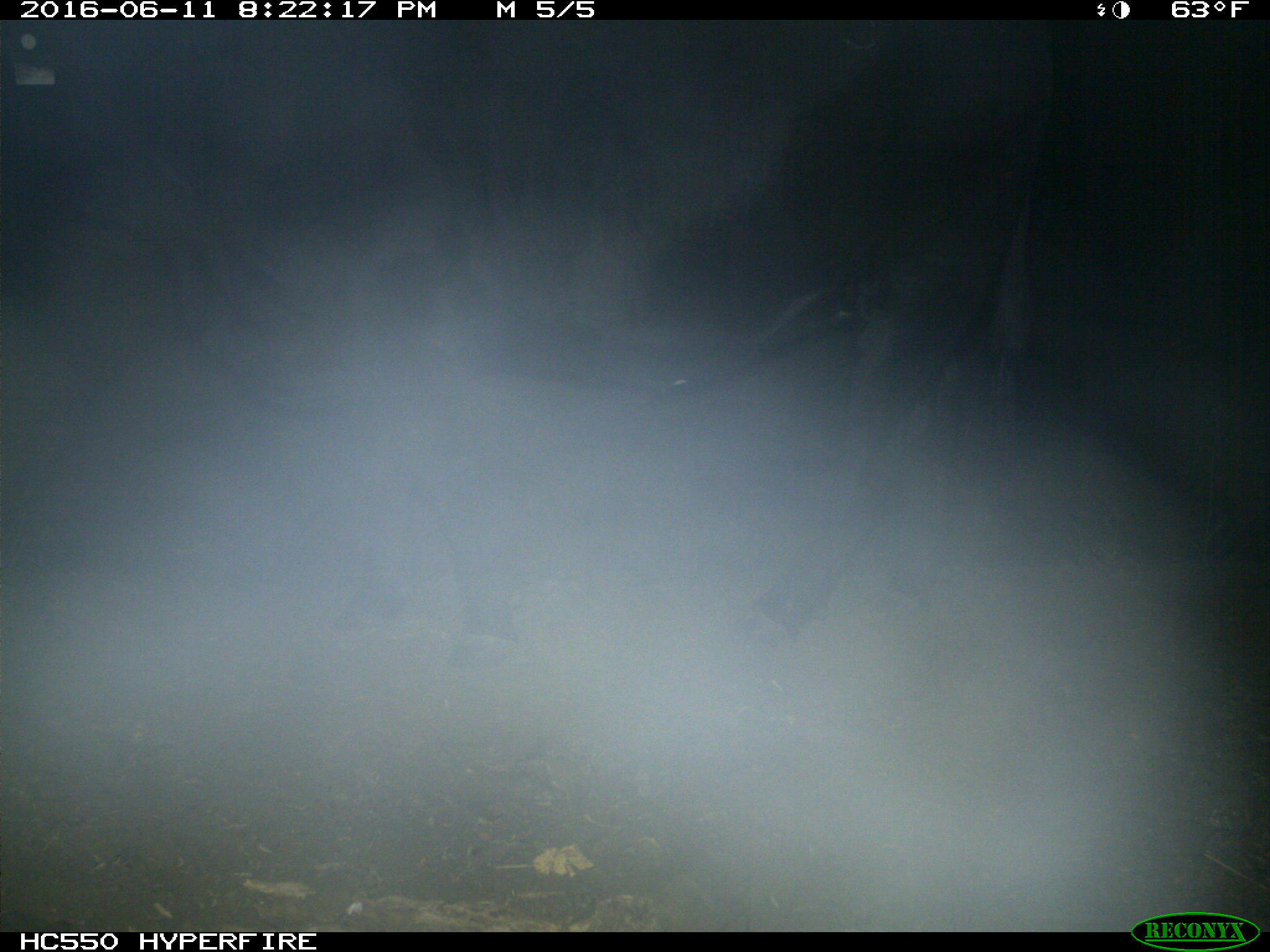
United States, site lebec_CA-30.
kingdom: Animalia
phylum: Chordata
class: Mammalia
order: Artiodactyla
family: Bovidae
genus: Bos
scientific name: Bos taurus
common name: domestic cow